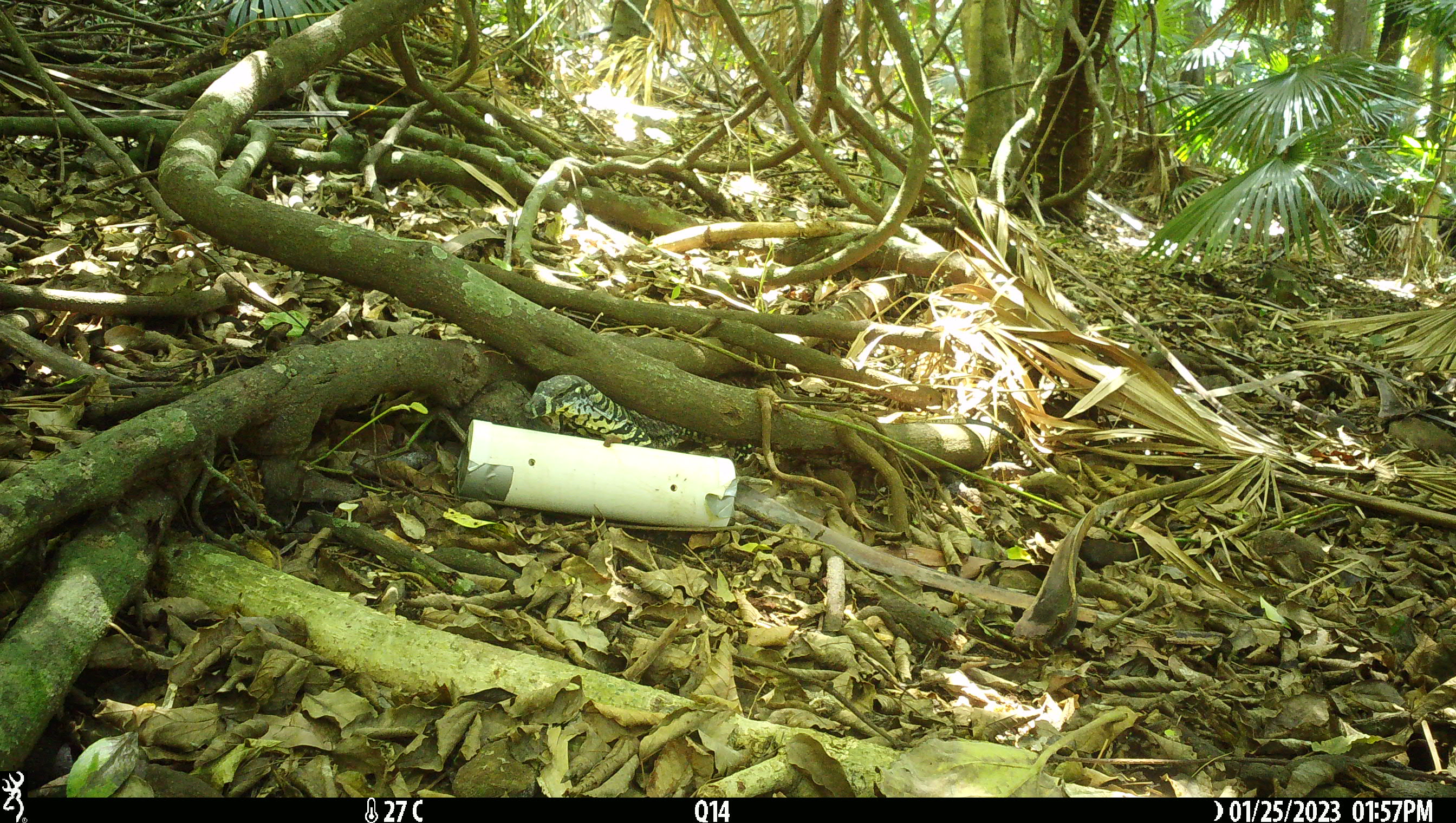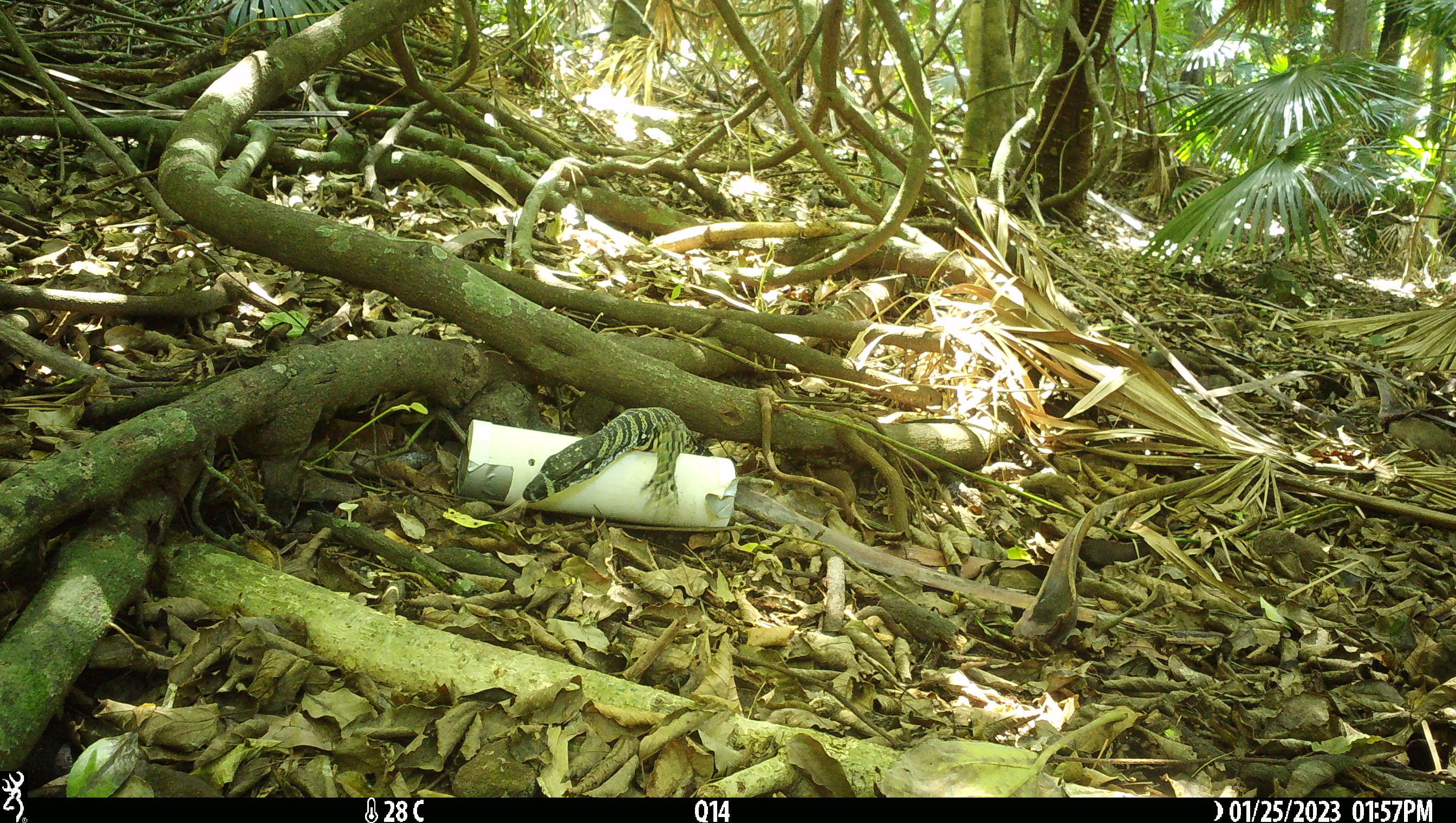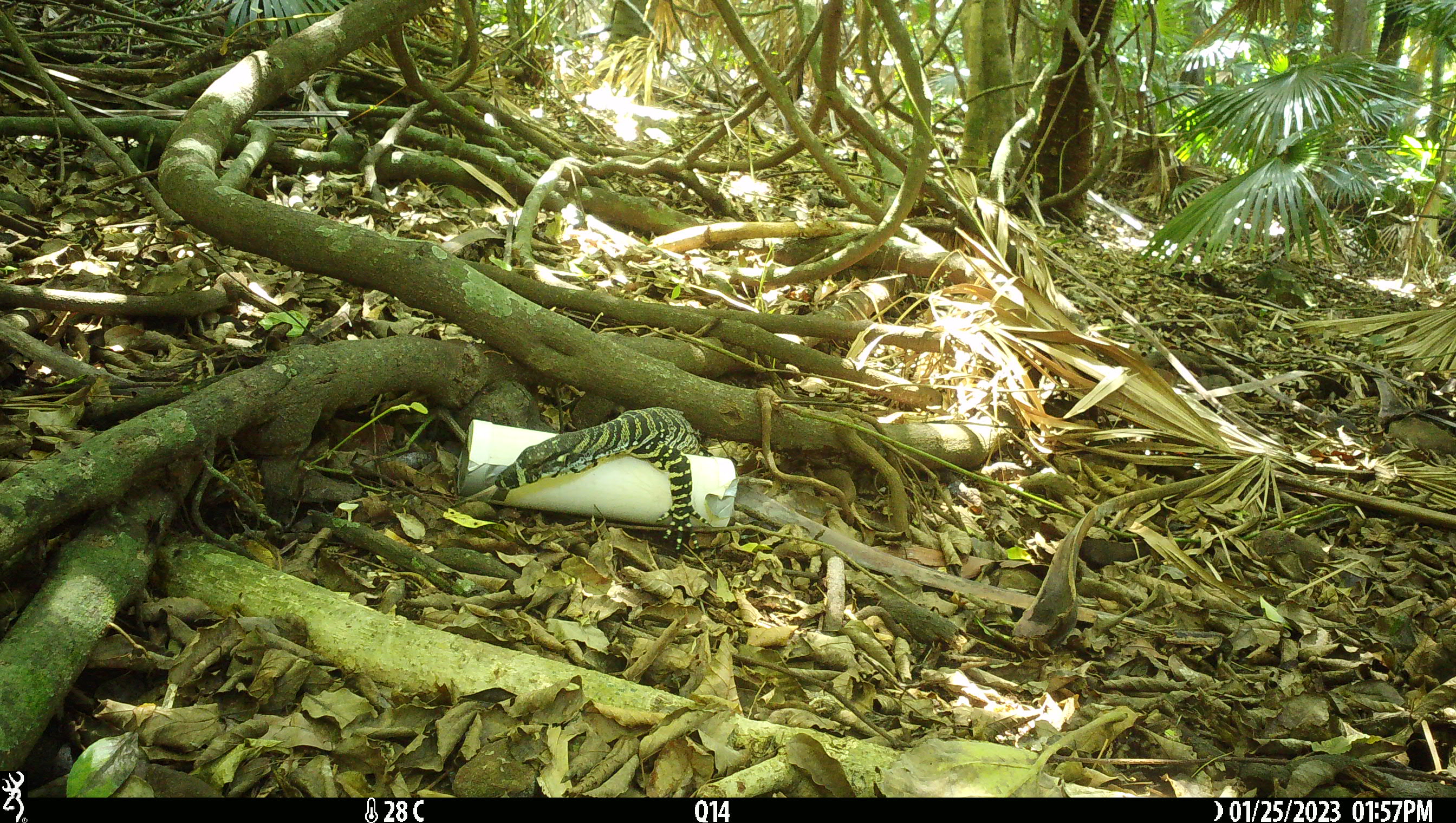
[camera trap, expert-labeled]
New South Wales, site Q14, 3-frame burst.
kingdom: Animalia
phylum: Chordata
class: Reptilia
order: Squamata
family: Varanidae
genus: Varanus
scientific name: Varanus varius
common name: lace monitor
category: goanna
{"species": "goanna (lace monitor) (Varanus varius)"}